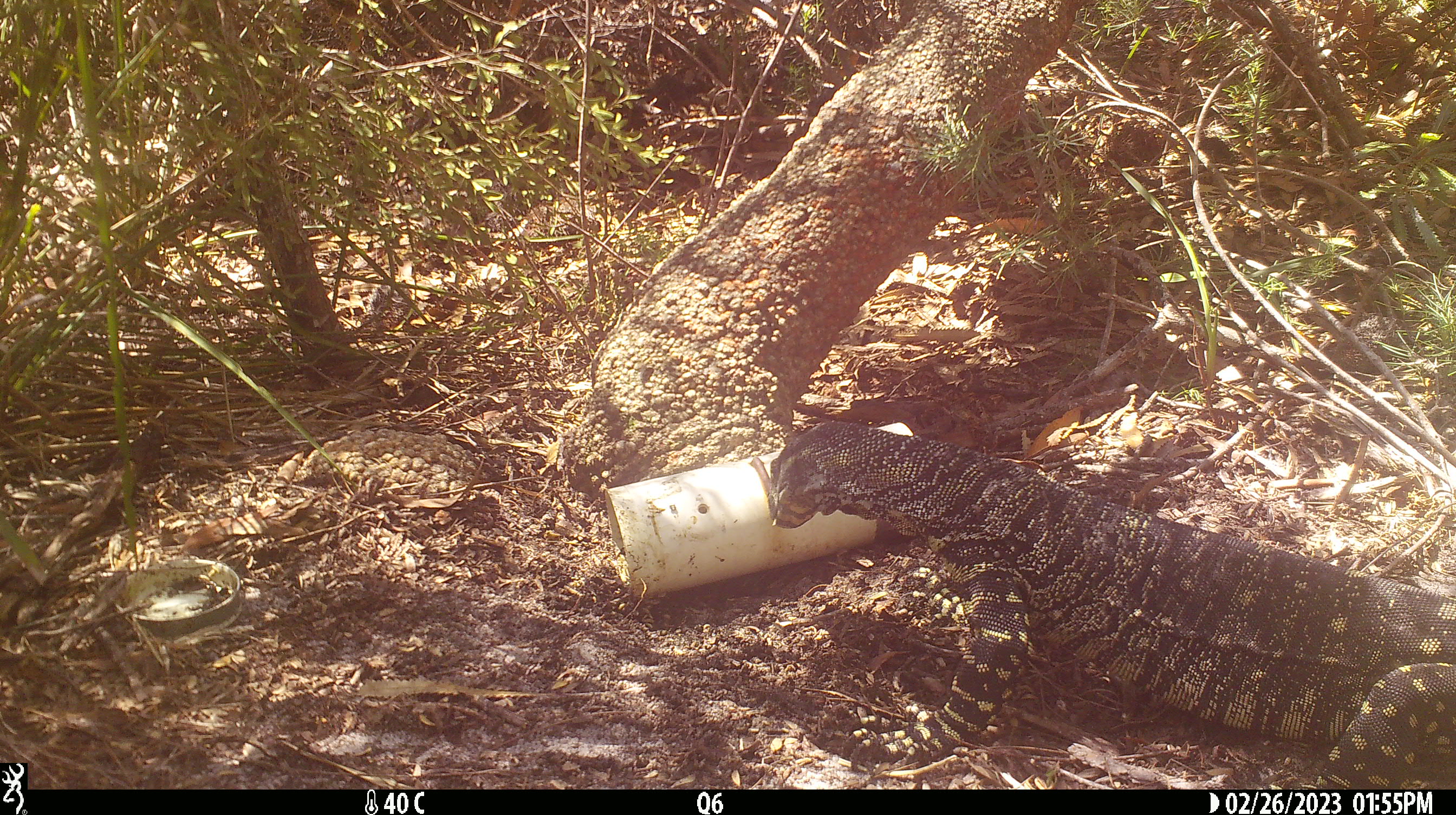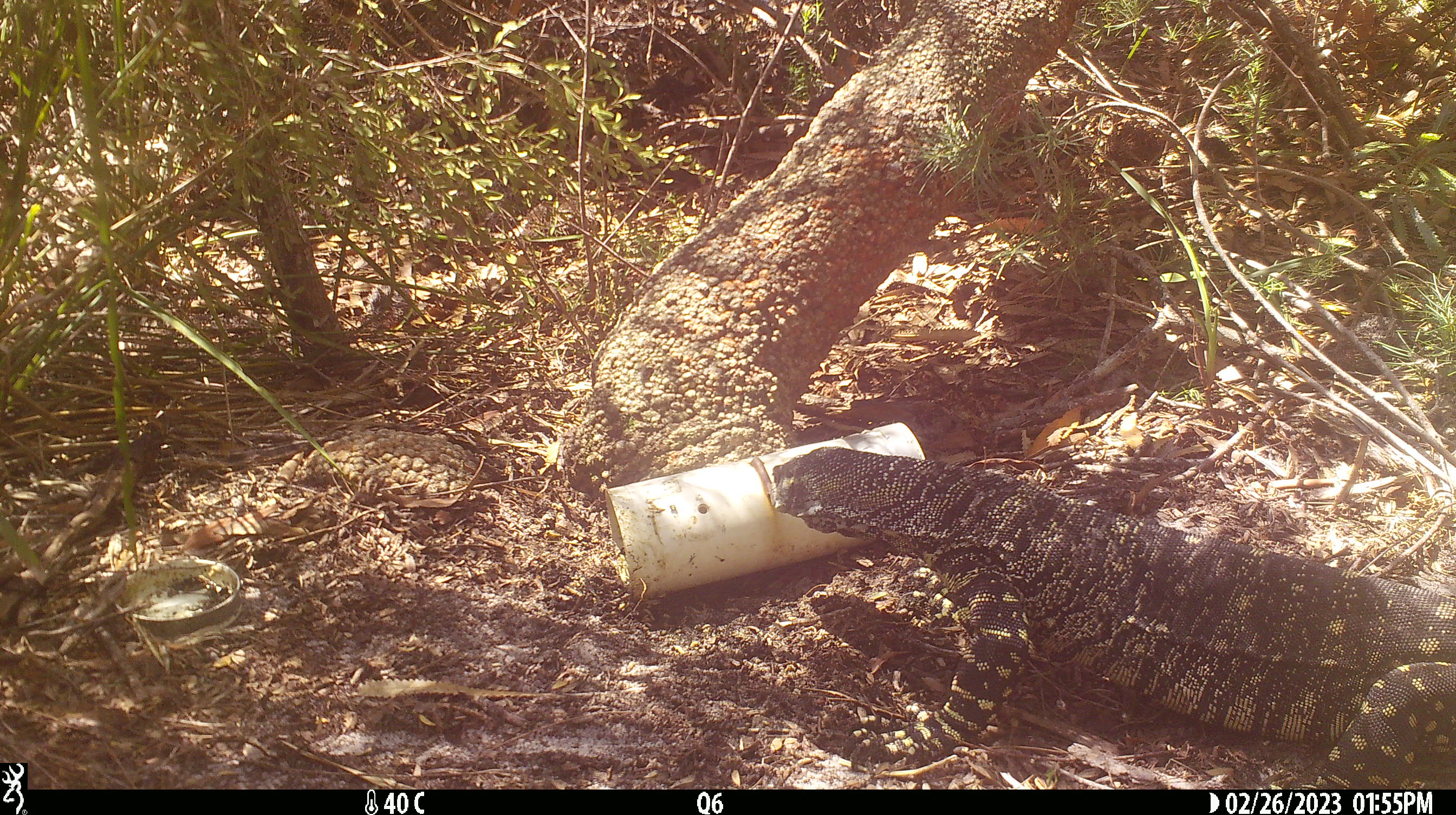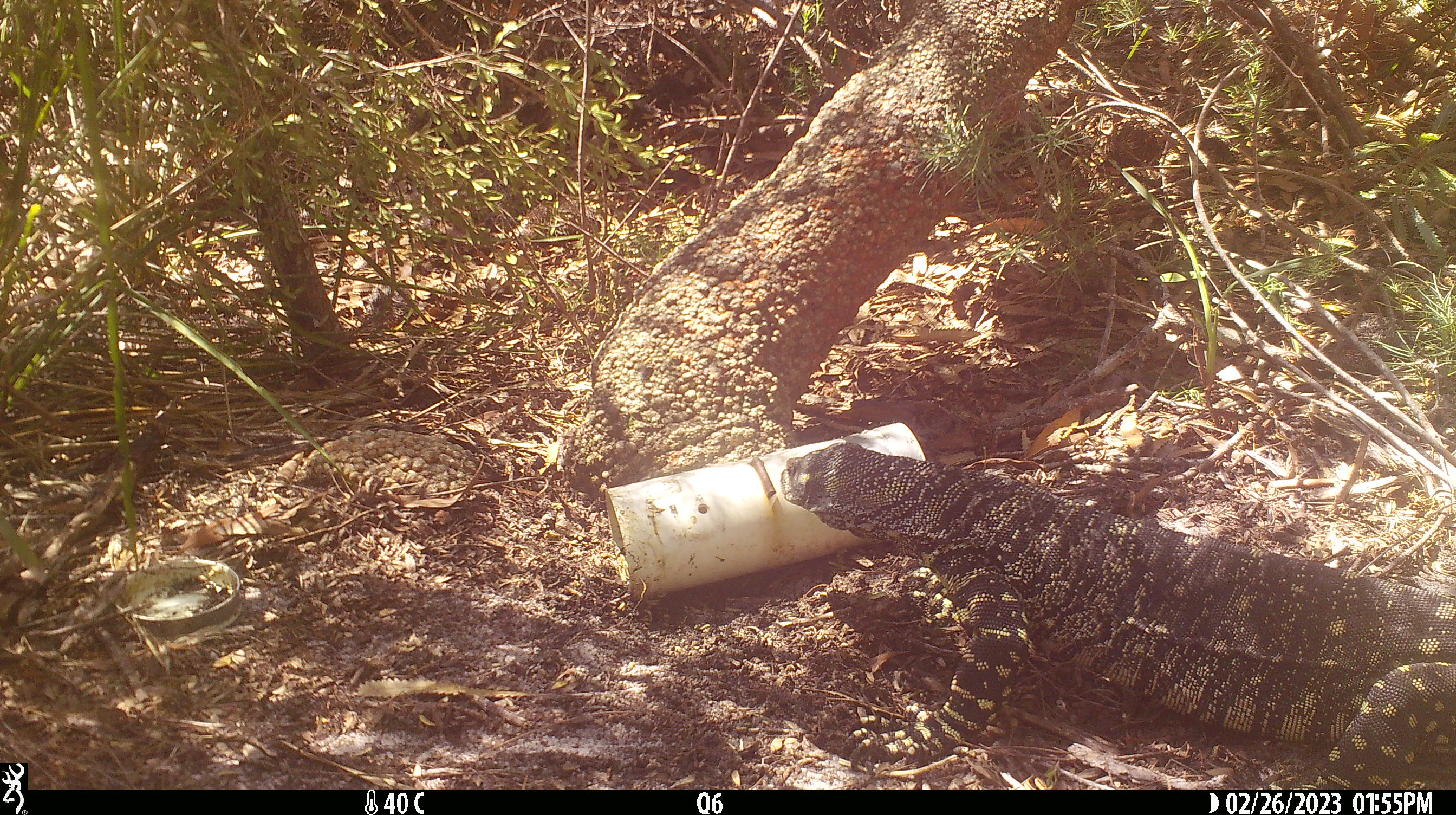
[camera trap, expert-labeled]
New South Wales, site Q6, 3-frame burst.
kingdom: Animalia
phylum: Chordata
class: Reptilia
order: Squamata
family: Varanidae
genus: Varanus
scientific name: Varanus varius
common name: lace monitor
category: goanna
Goanna (lace monitor) (Varanus varius).